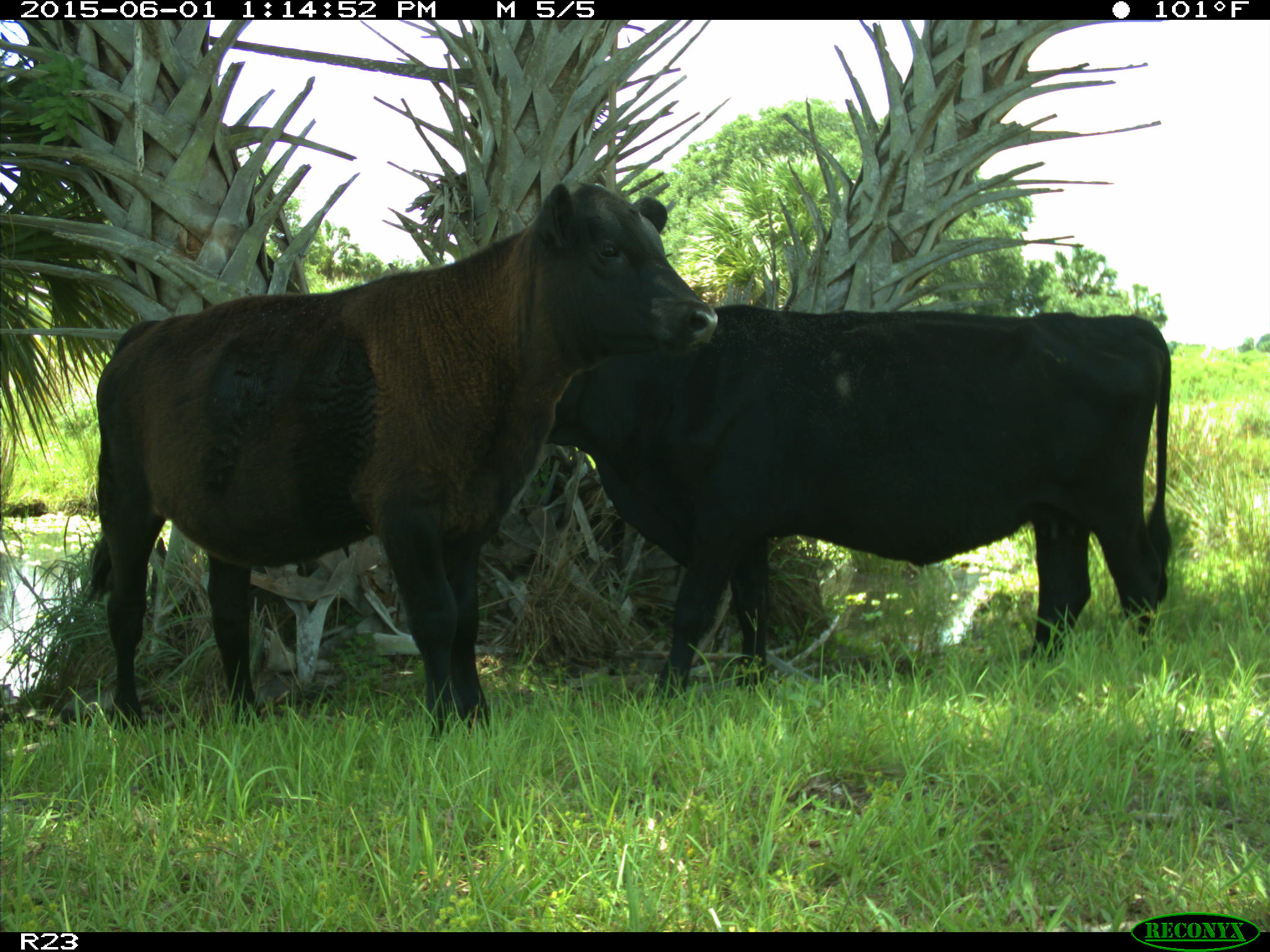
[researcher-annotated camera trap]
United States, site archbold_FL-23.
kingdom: Animalia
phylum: Chordata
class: Mammalia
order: Artiodactyla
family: Bovidae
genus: Bos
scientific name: Bos taurus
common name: domestic cow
Bos taurus (domestic cow).